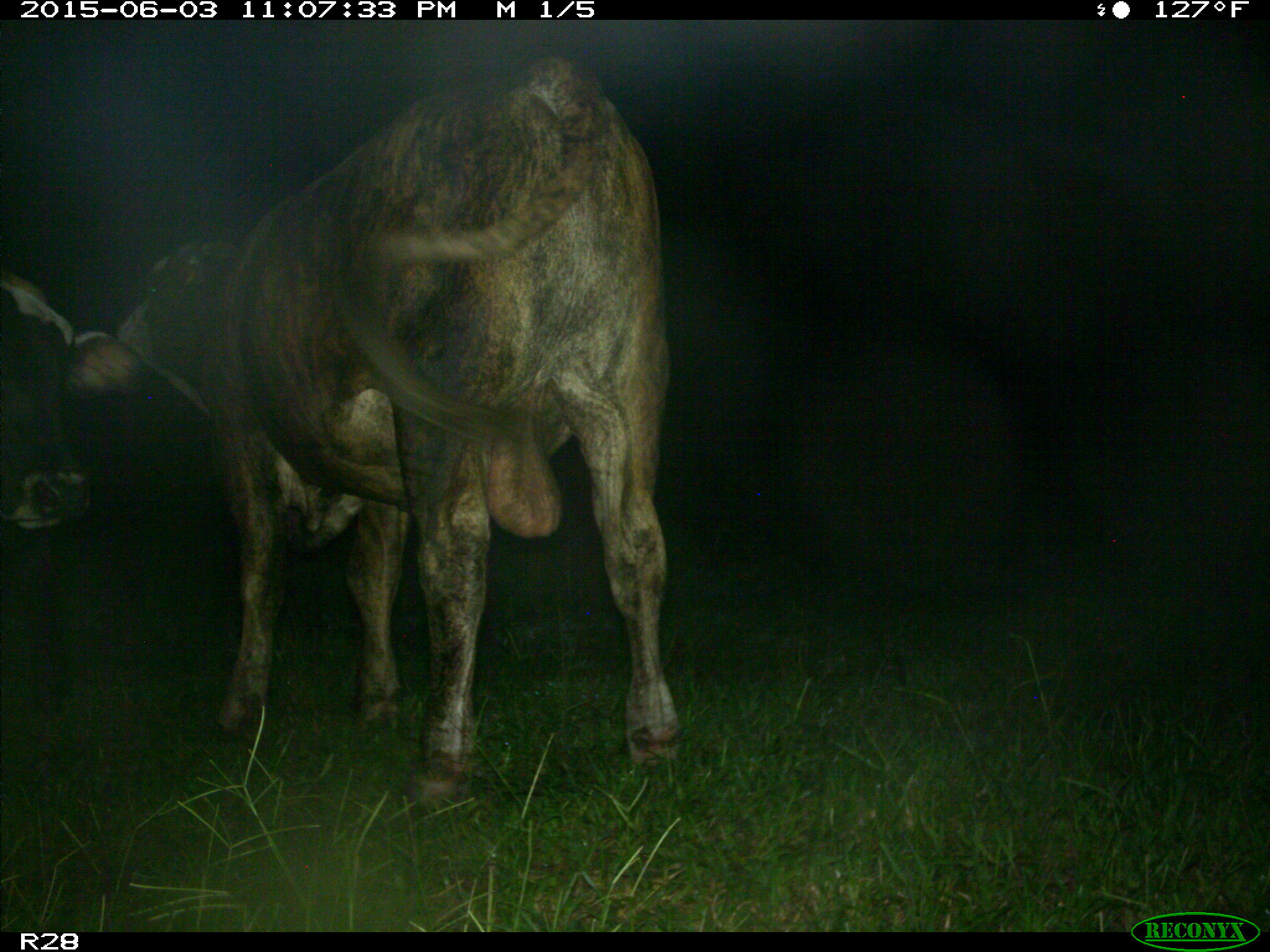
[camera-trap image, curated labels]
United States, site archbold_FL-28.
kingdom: Animalia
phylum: Chordata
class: Mammalia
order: Artiodactyla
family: Bovidae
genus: Bos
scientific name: Bos taurus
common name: domestic cow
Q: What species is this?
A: Bos taurus (domestic cow).